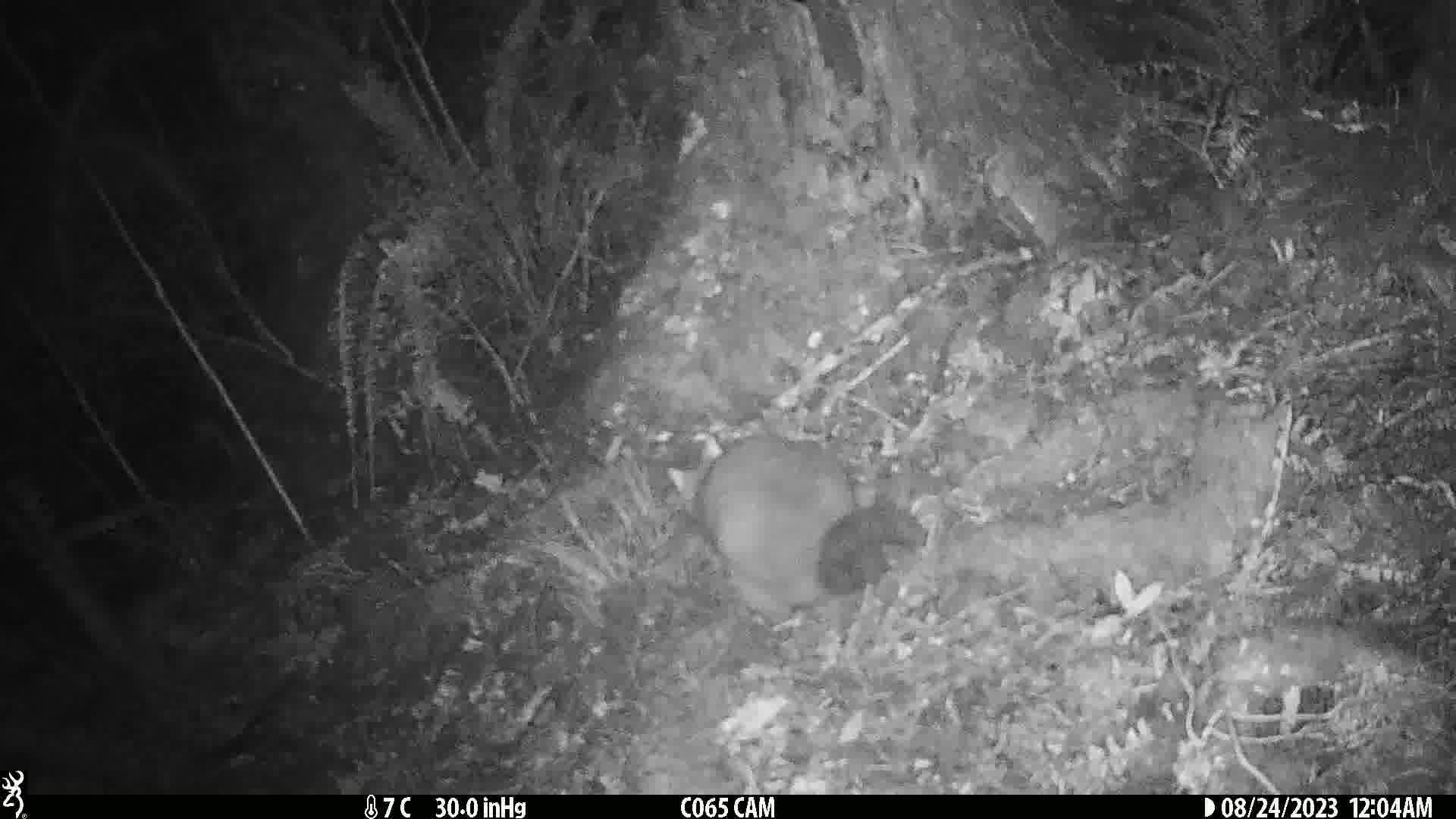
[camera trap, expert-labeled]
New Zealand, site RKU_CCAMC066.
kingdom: Animalia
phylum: Chordata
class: Mammalia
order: Diprotodontia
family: Phalangeridae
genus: Trichosurus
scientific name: Trichosurus vulpecula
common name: common brushtail possum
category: possum